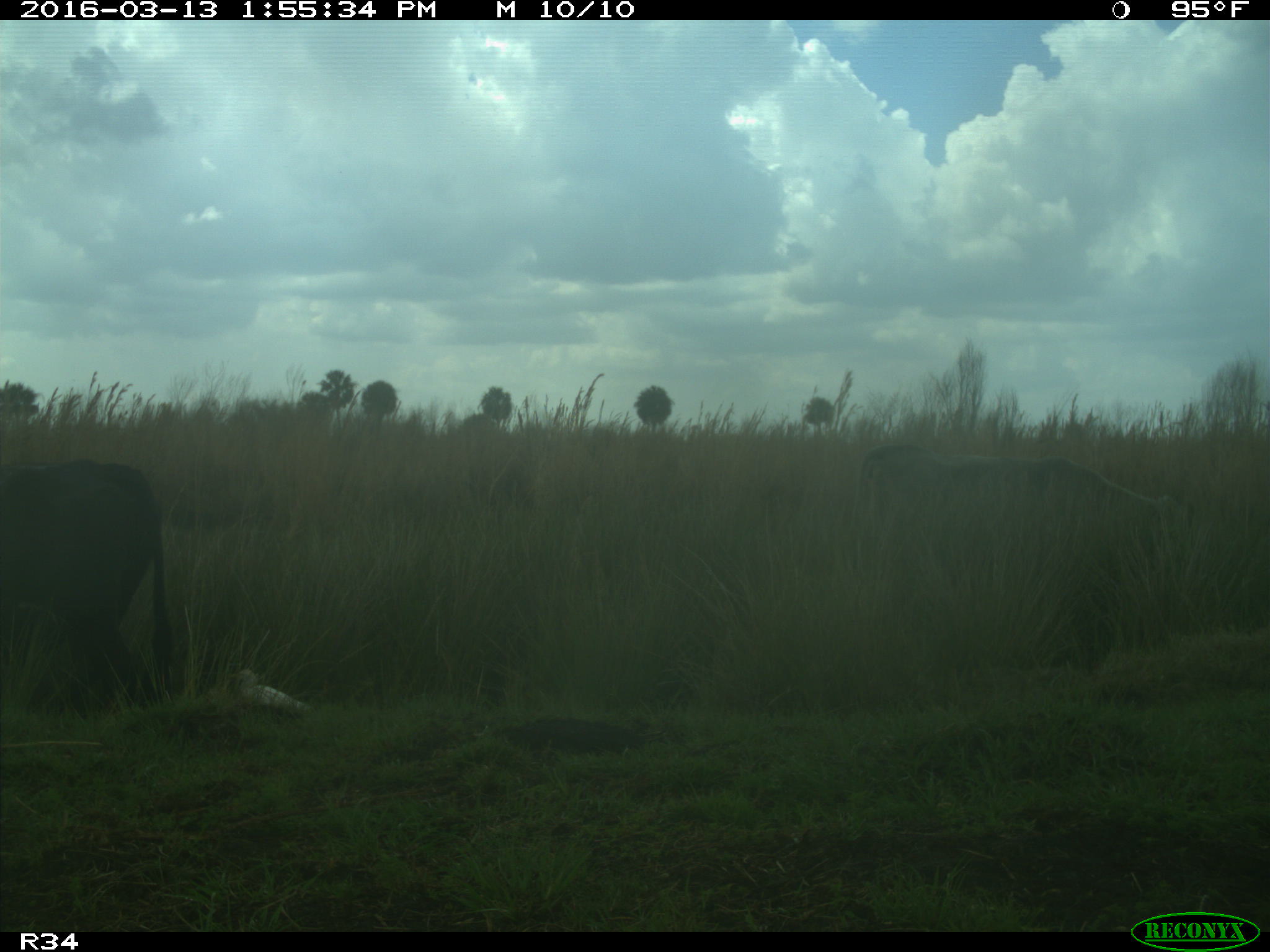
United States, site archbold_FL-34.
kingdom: Animalia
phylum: Chordata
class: Mammalia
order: Artiodactyla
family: Bovidae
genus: Bos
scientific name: Bos taurus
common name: domestic cow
Bos taurus (domestic cow).